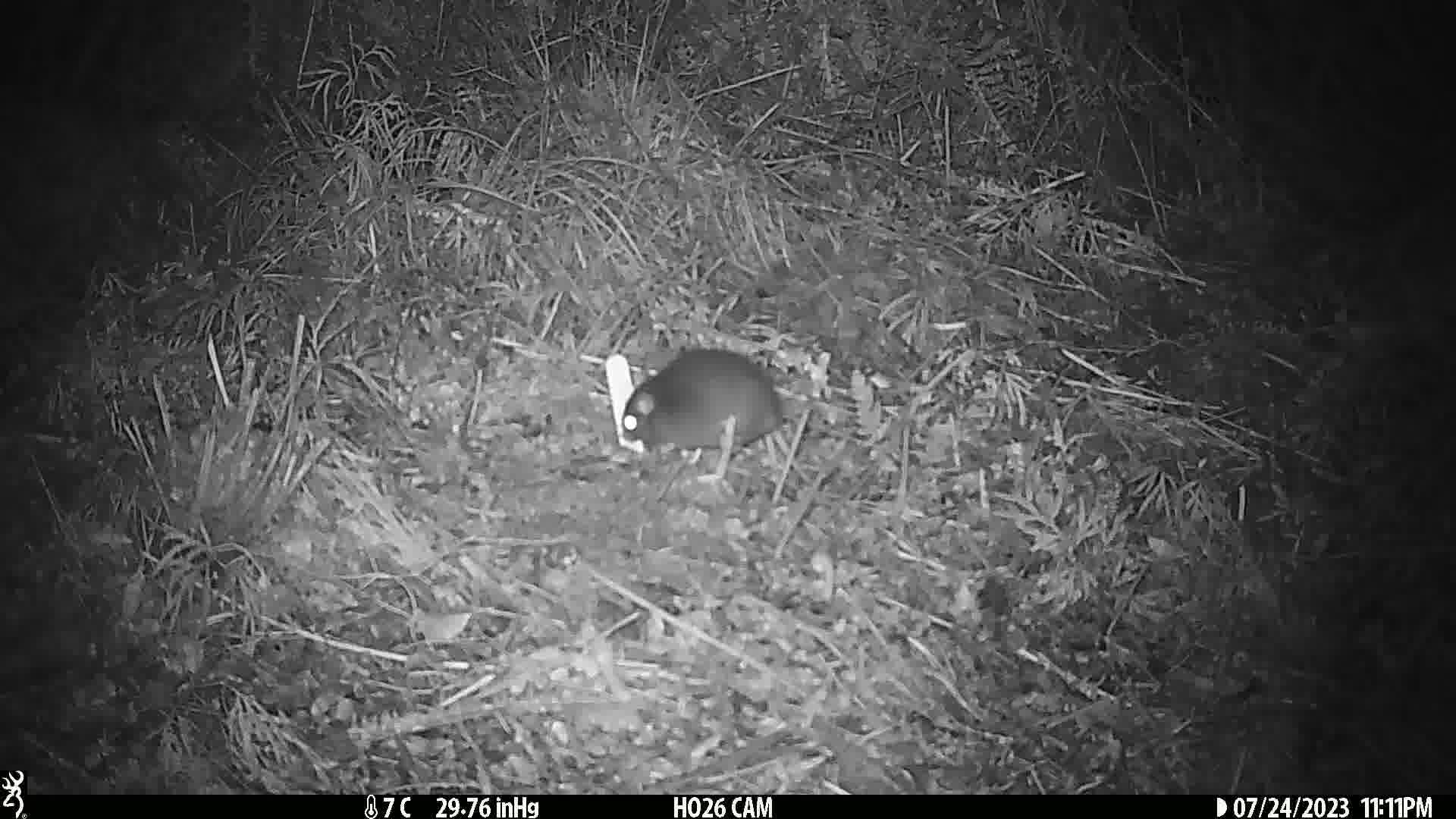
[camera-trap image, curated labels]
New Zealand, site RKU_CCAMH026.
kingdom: Animalia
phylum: Chordata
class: Mammalia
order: Rodentia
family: Muridae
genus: Rattus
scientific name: Rattus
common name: rat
Rat (Rattus).